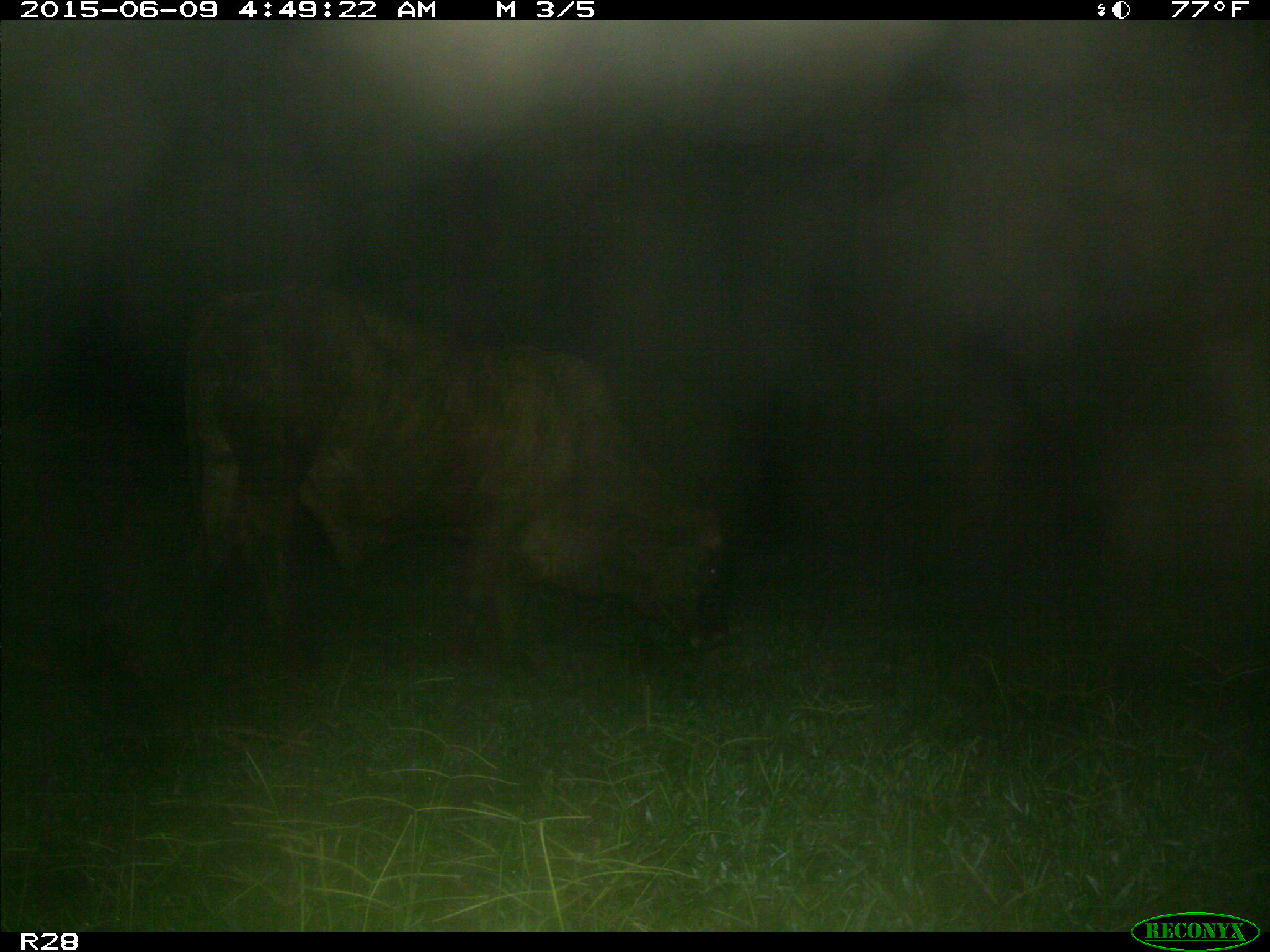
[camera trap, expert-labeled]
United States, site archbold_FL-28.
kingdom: Animalia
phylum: Chordata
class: Mammalia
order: Artiodactyla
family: Bovidae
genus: Bos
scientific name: Bos taurus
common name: domestic cow